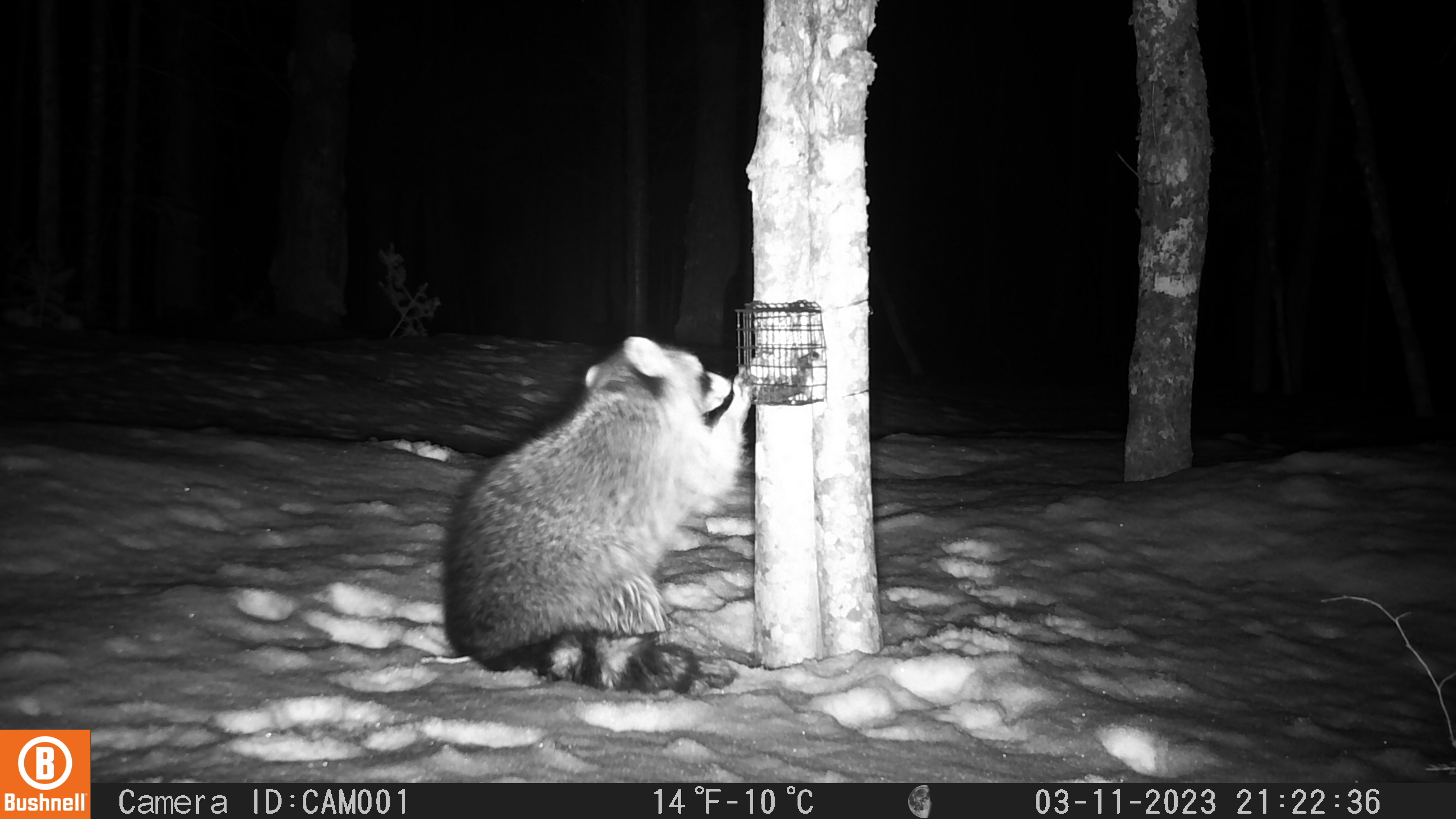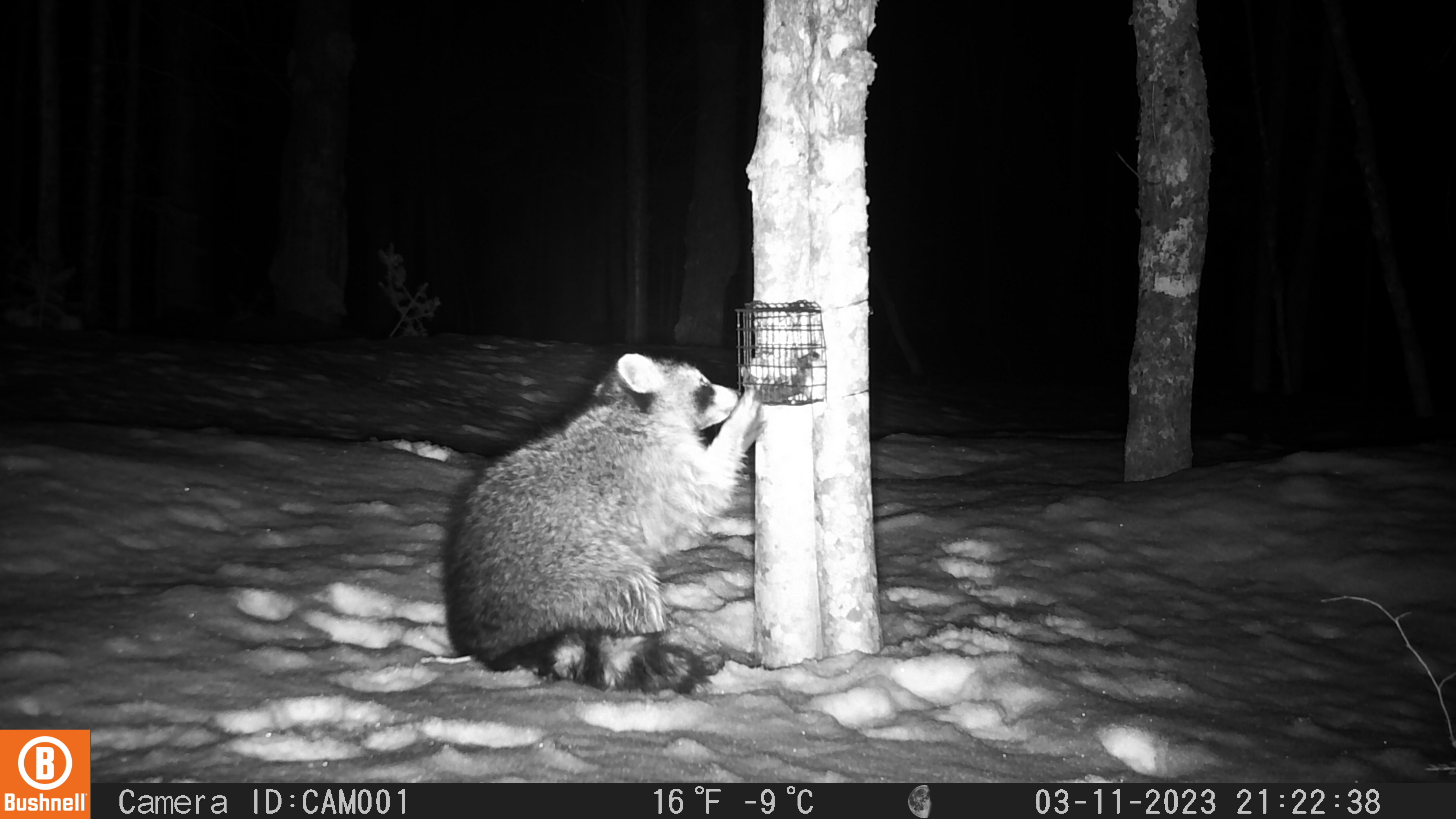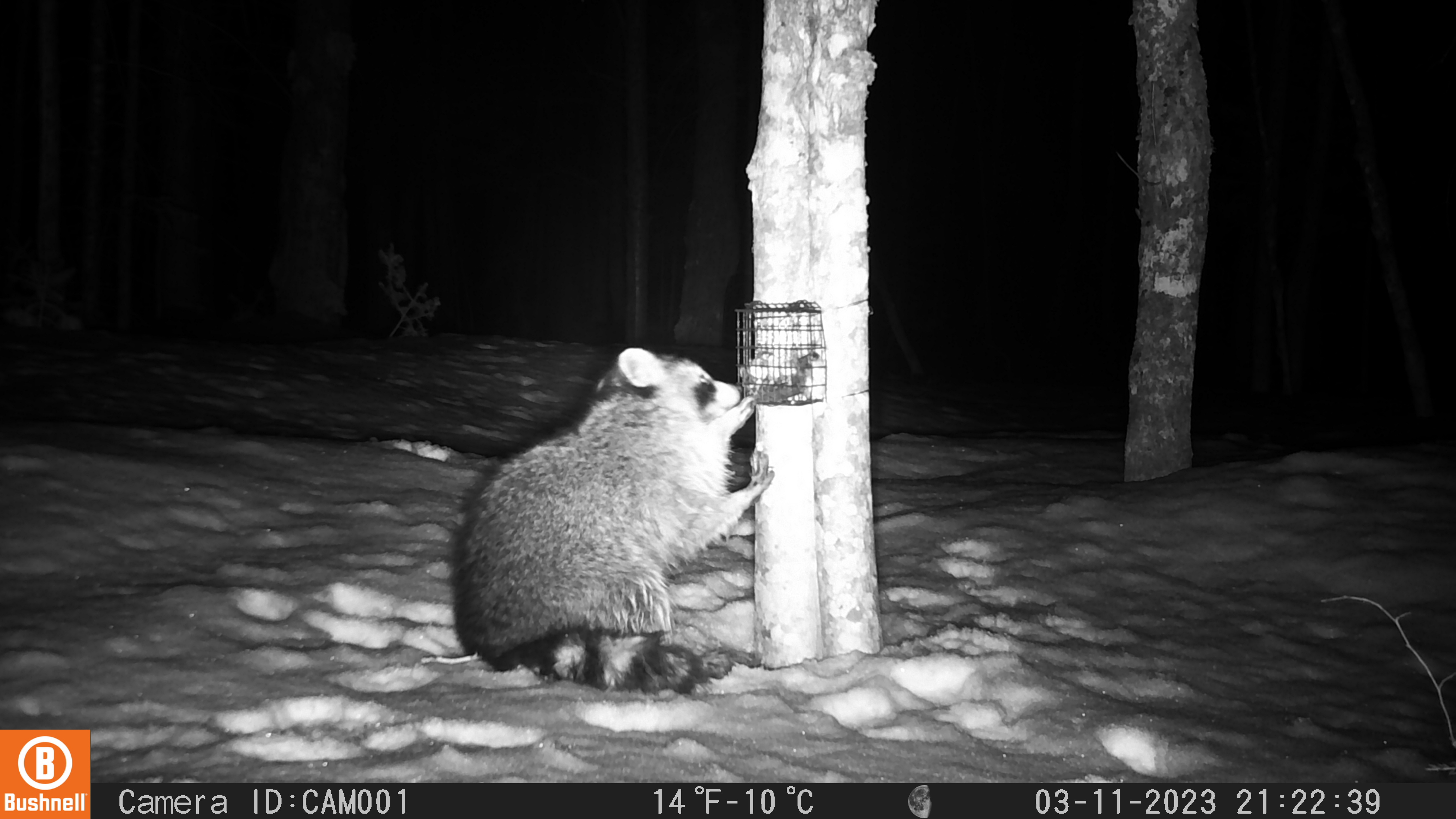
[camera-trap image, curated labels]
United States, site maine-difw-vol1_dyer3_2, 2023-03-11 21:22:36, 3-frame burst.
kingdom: Animalia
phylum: Chordata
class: Mammalia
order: Carnivora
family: Procyonidae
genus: Procyon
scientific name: Procyon lotor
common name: raccoon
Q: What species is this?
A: Raccoon (Procyon lotor).